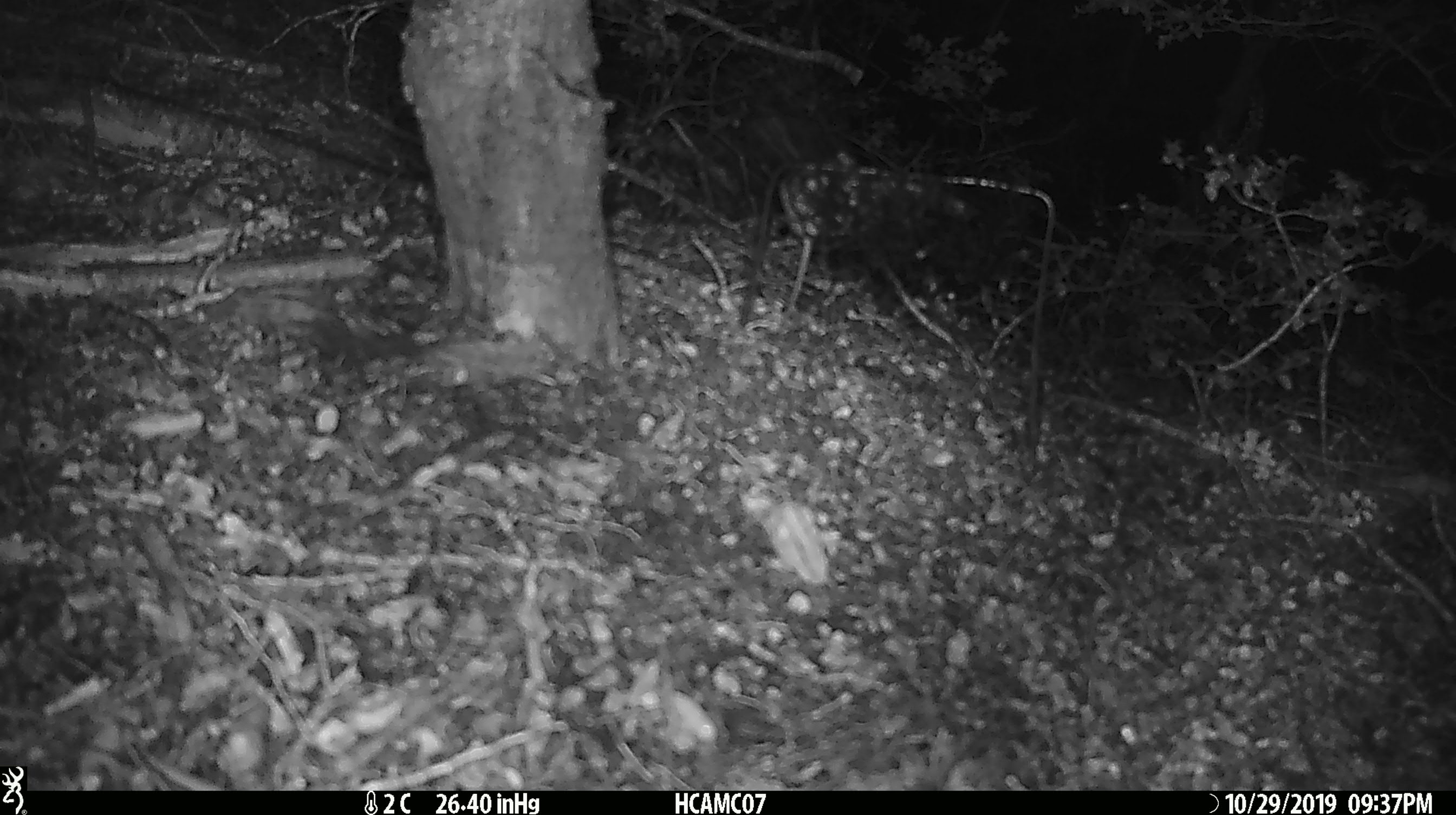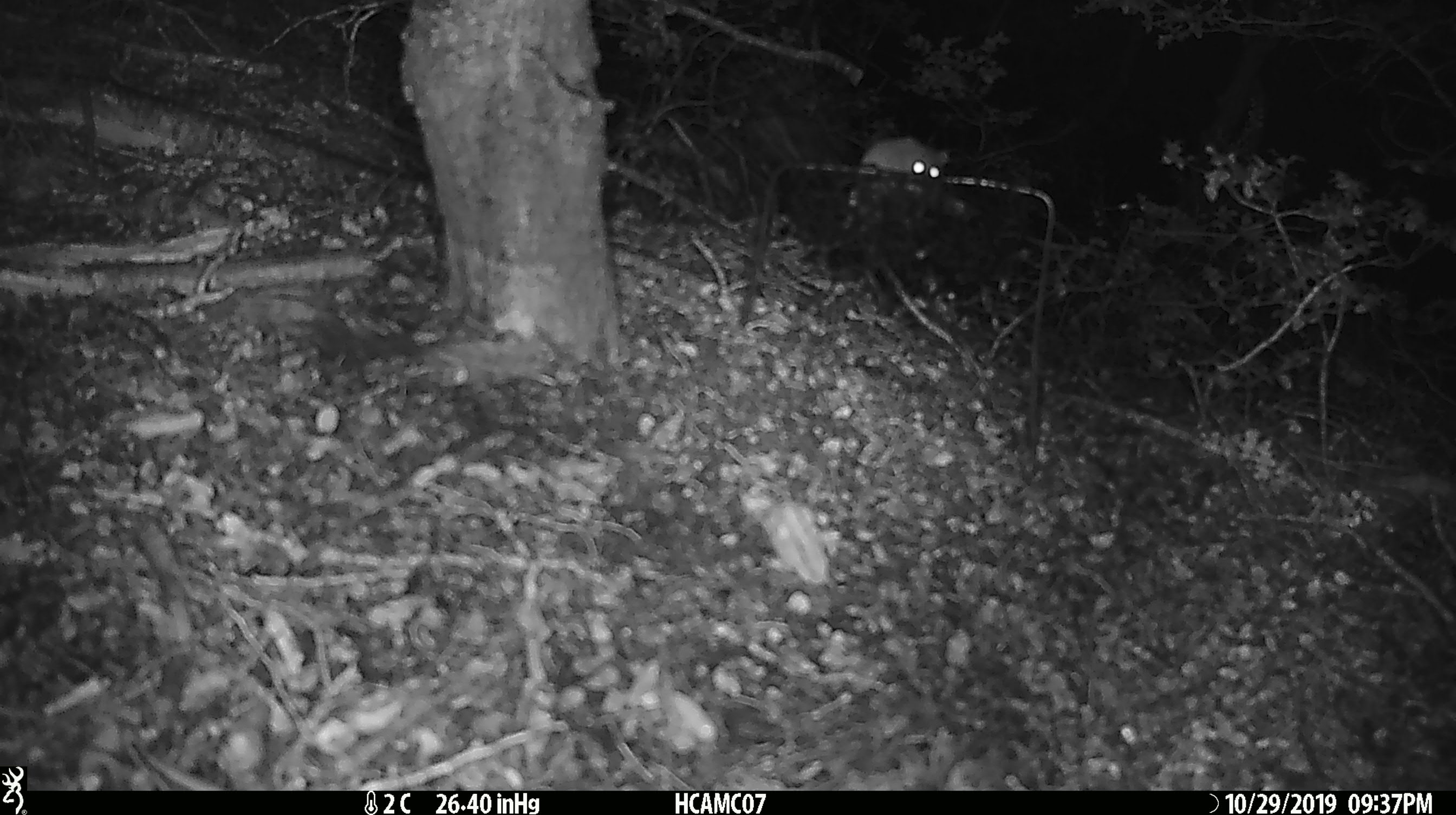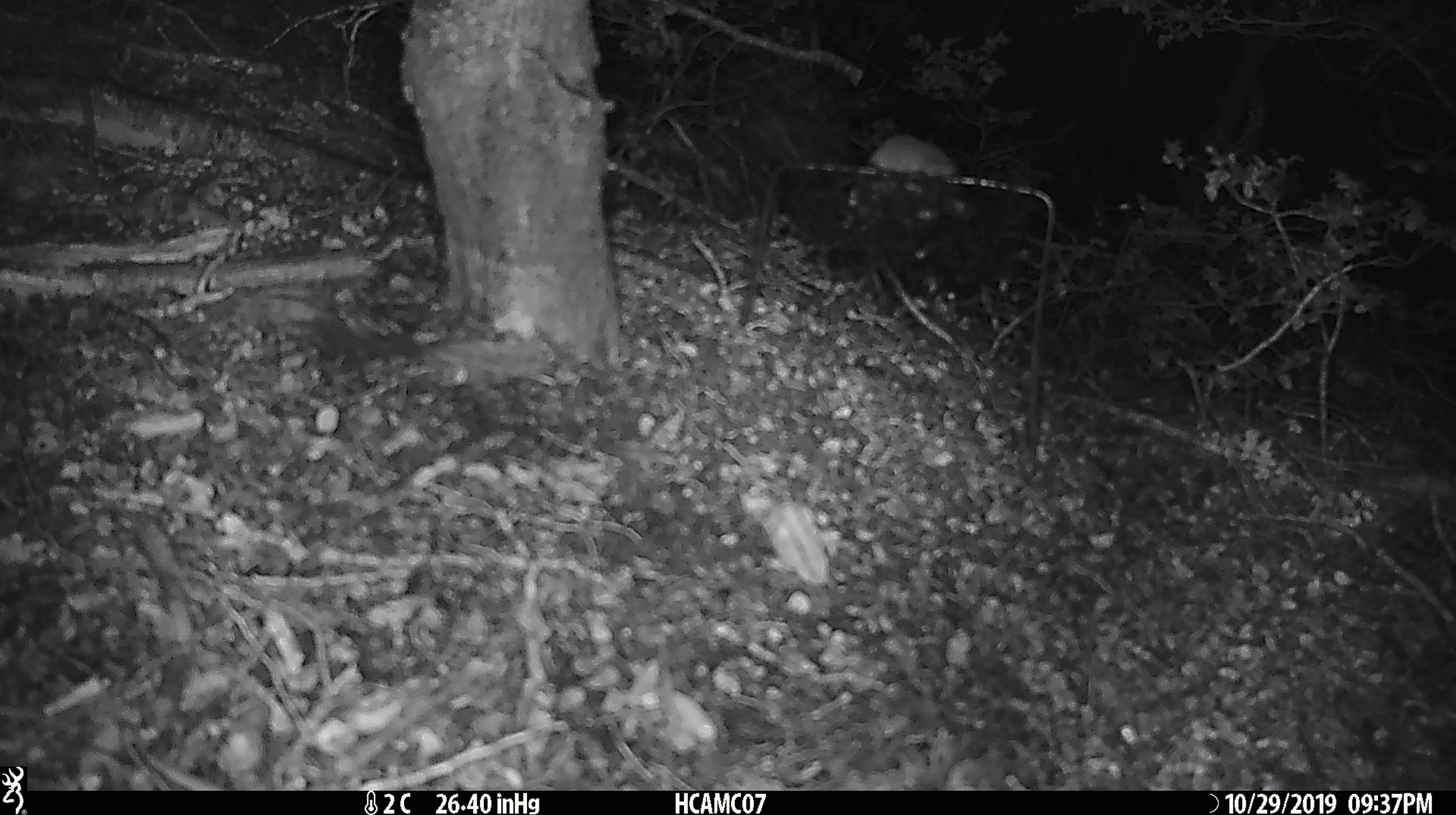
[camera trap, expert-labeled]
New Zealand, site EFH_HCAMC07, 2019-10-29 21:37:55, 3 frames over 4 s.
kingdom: Animalia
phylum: Chordata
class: Mammalia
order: Rodentia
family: Muridae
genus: Mus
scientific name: Mus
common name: mouse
Mouse (Mus).